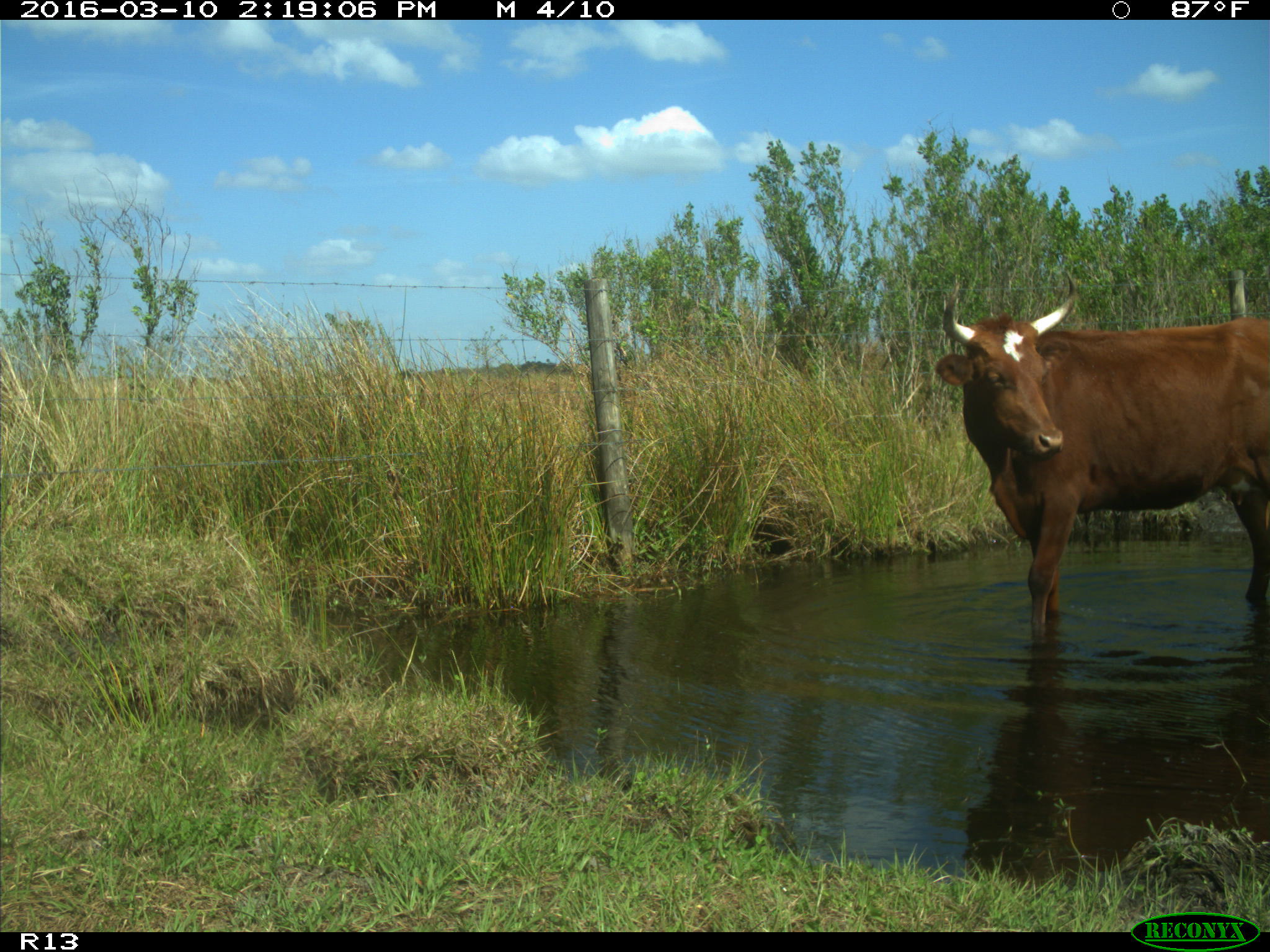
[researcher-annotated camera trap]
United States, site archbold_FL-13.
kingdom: Animalia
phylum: Chordata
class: Mammalia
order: Artiodactyla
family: Bovidae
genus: Bos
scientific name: Bos taurus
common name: domestic cow